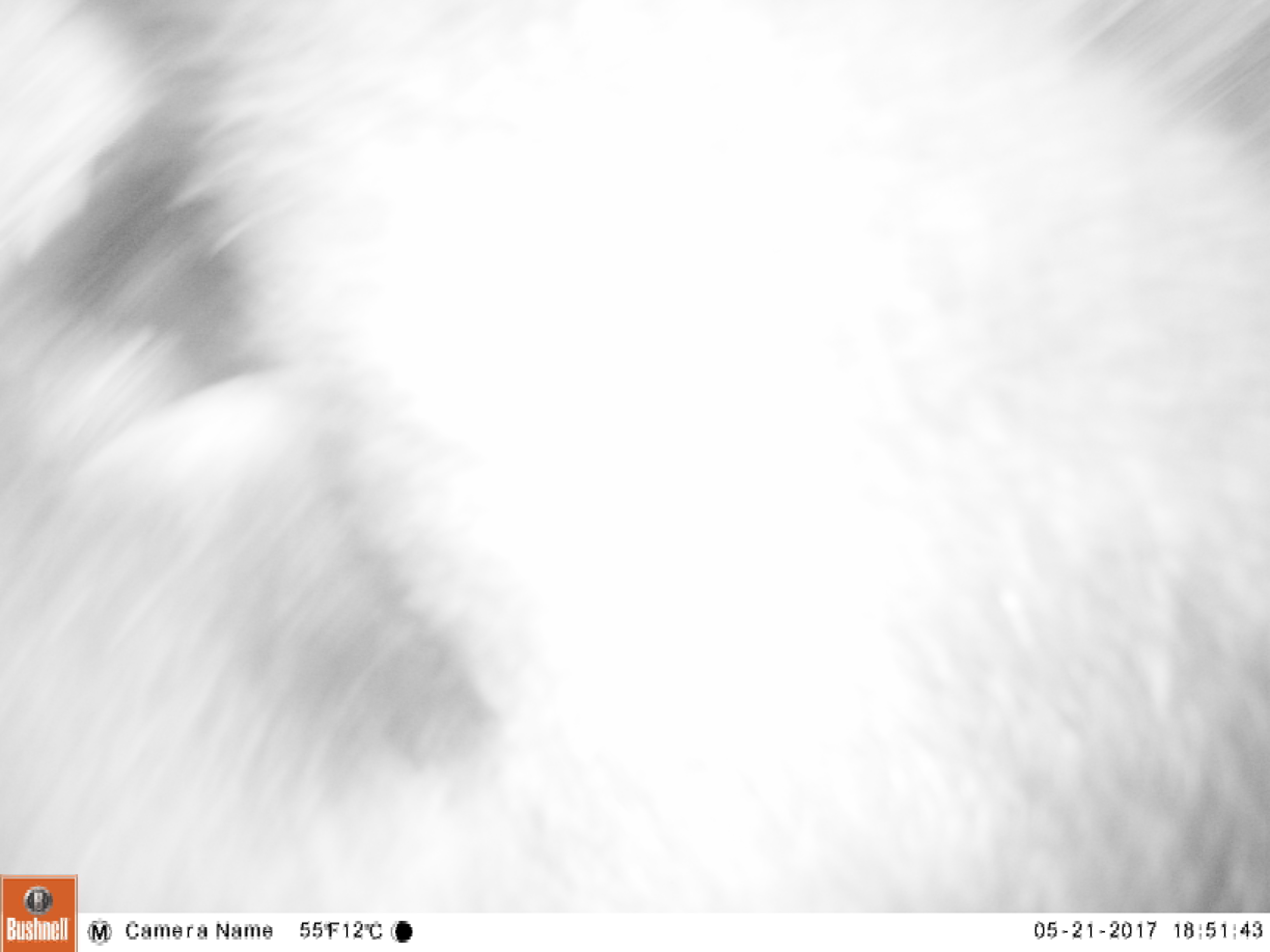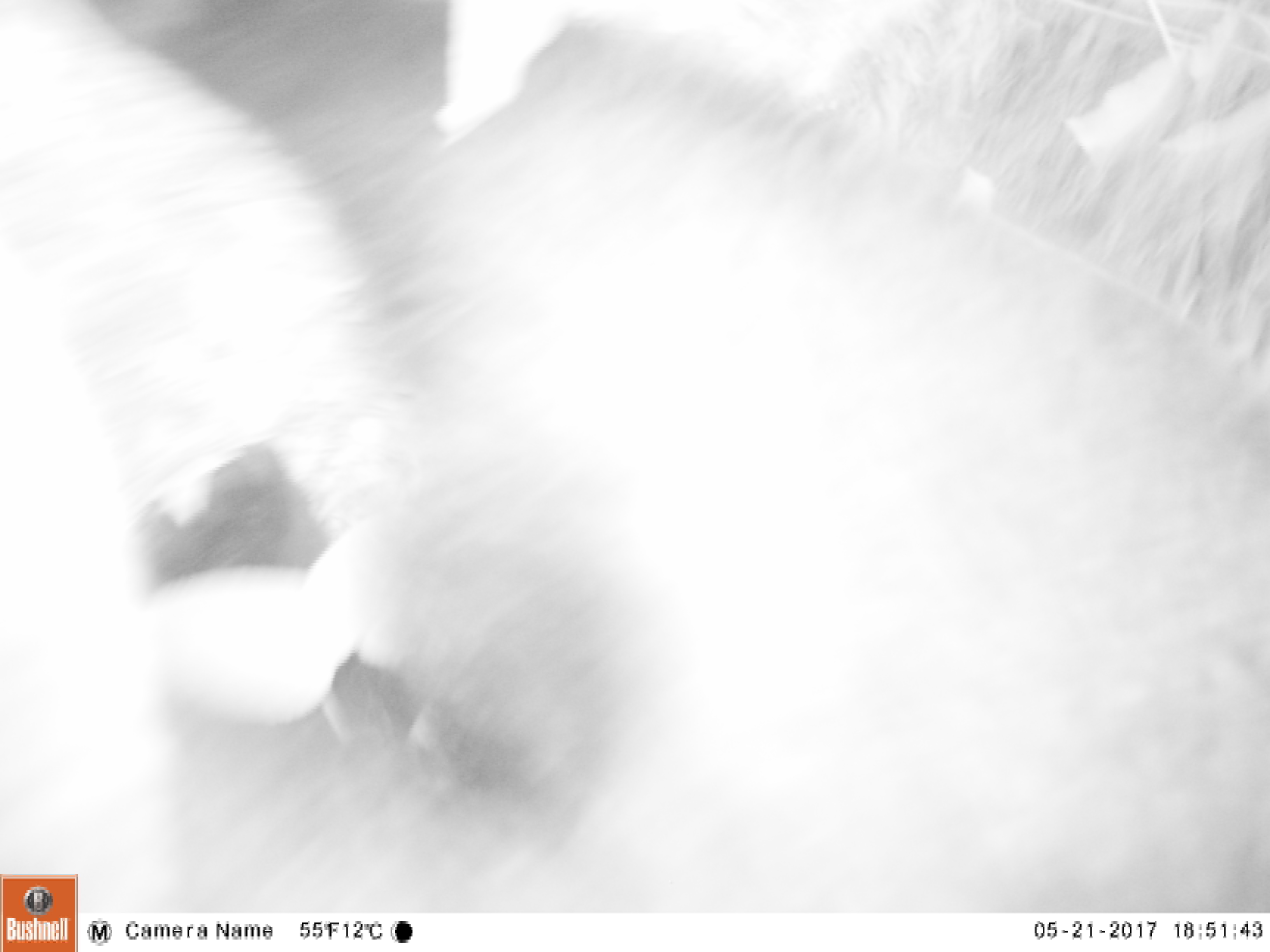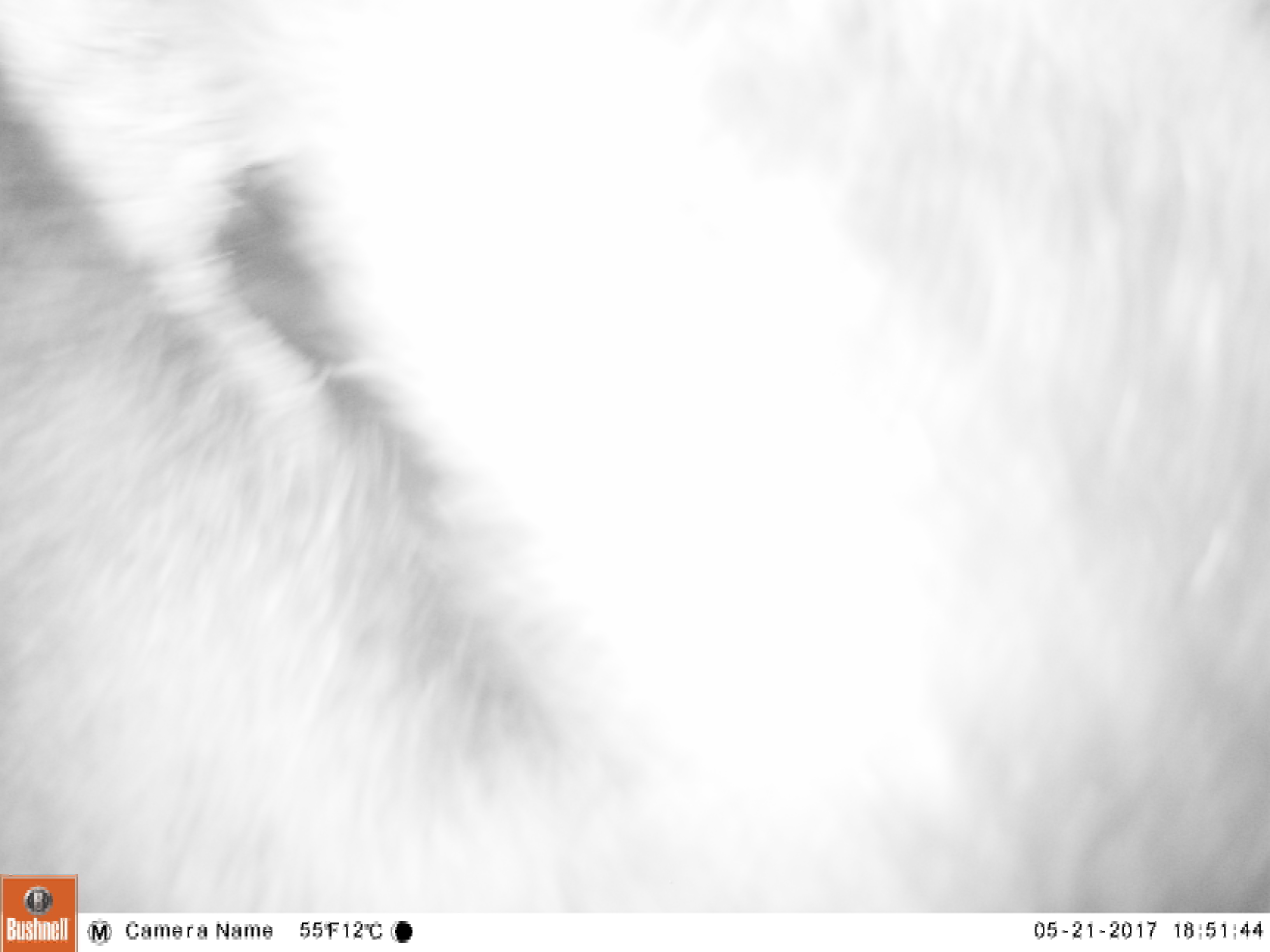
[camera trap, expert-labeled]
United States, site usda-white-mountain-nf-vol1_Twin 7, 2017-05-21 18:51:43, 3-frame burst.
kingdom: Animalia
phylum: Chordata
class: Mammalia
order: Carnivora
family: Ursidae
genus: Ursus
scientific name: Ursus americanus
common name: black bear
Black bear (Ursus americanus).